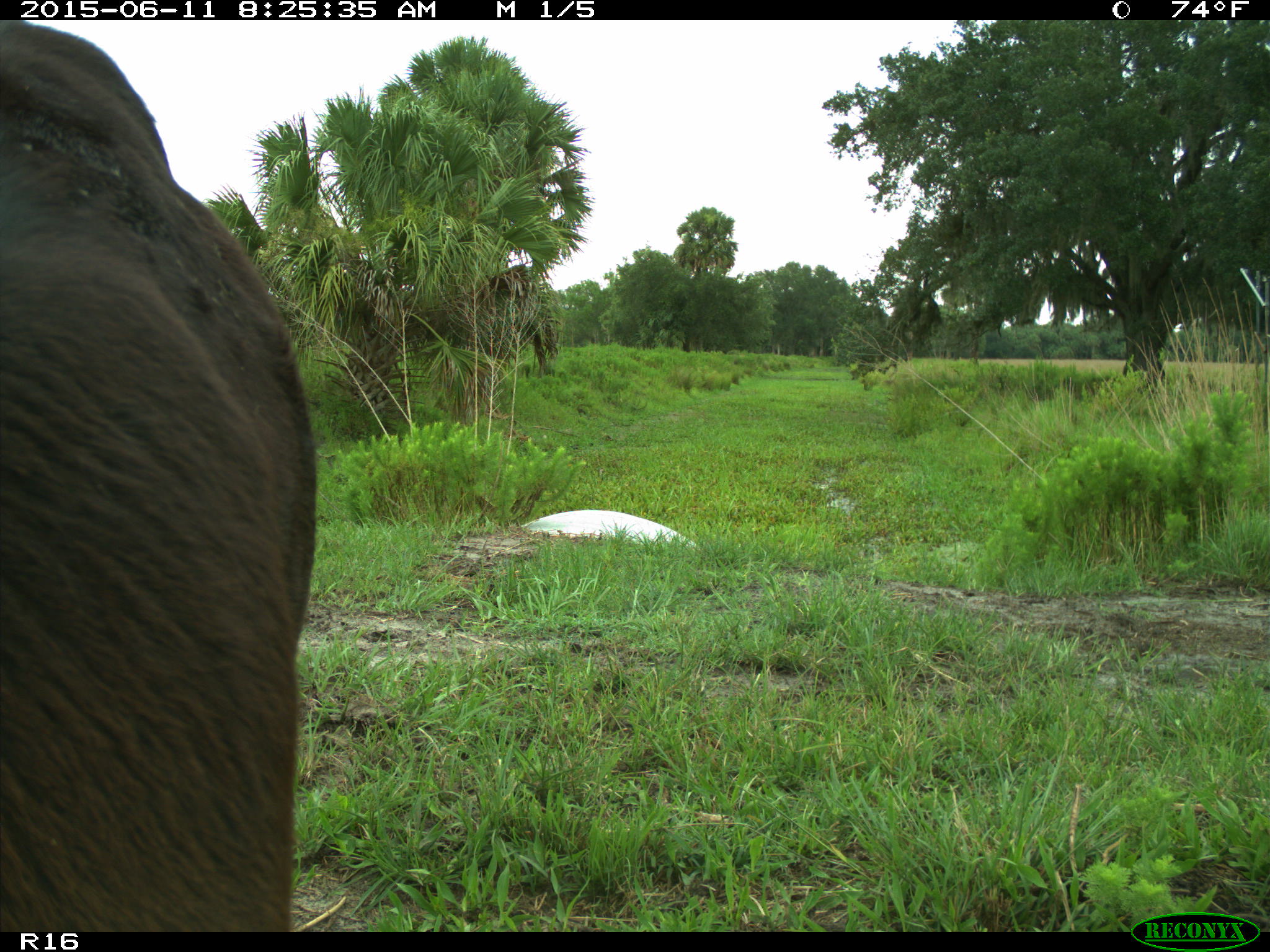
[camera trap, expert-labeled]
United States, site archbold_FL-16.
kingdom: Animalia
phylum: Chordata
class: Mammalia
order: Artiodactyla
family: Bovidae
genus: Bos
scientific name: Bos taurus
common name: domestic cow